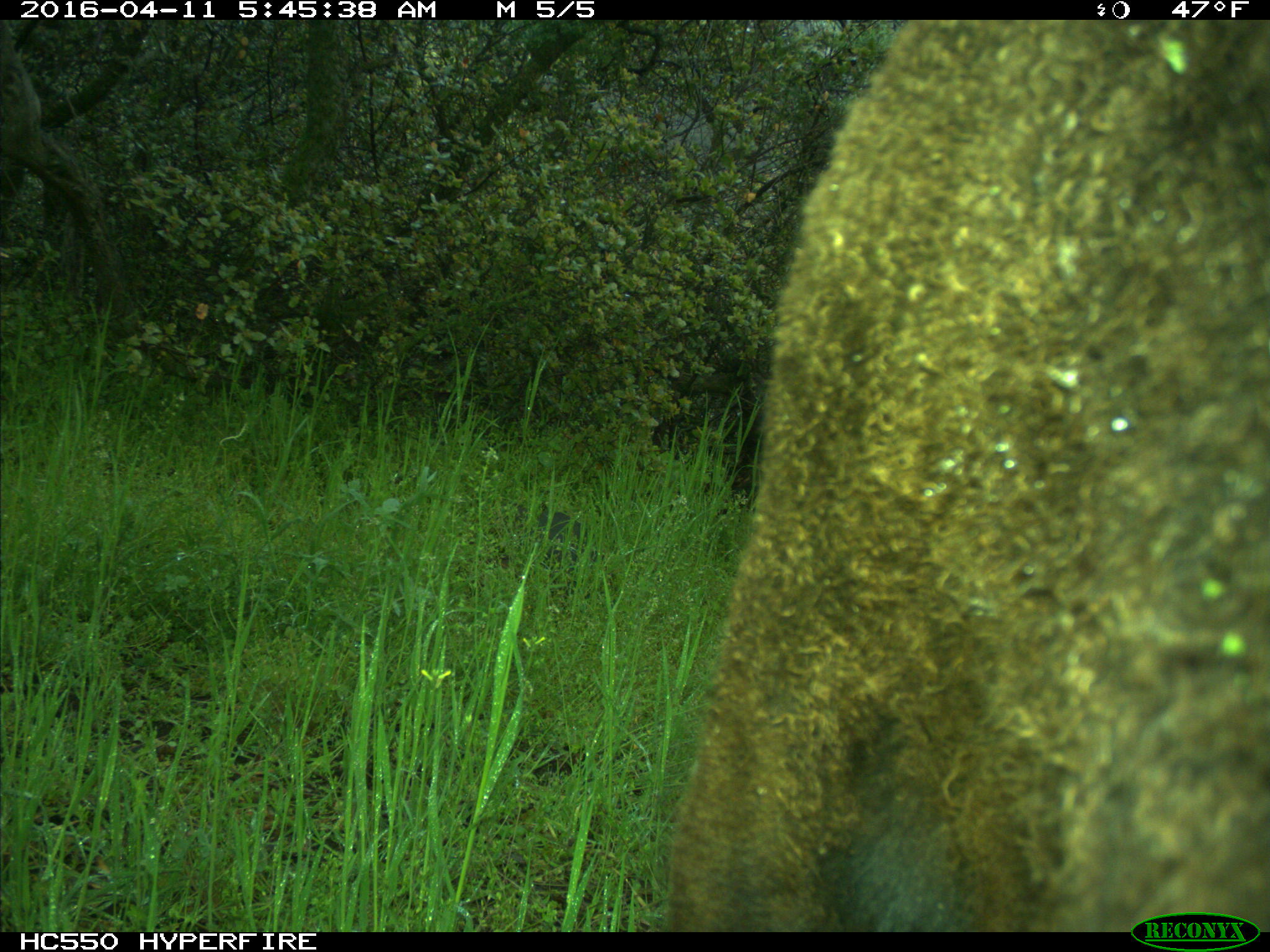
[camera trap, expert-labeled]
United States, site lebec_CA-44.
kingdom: Animalia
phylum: Chordata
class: Mammalia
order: Artiodactyla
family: Bovidae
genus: Bos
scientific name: Bos taurus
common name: domestic cow